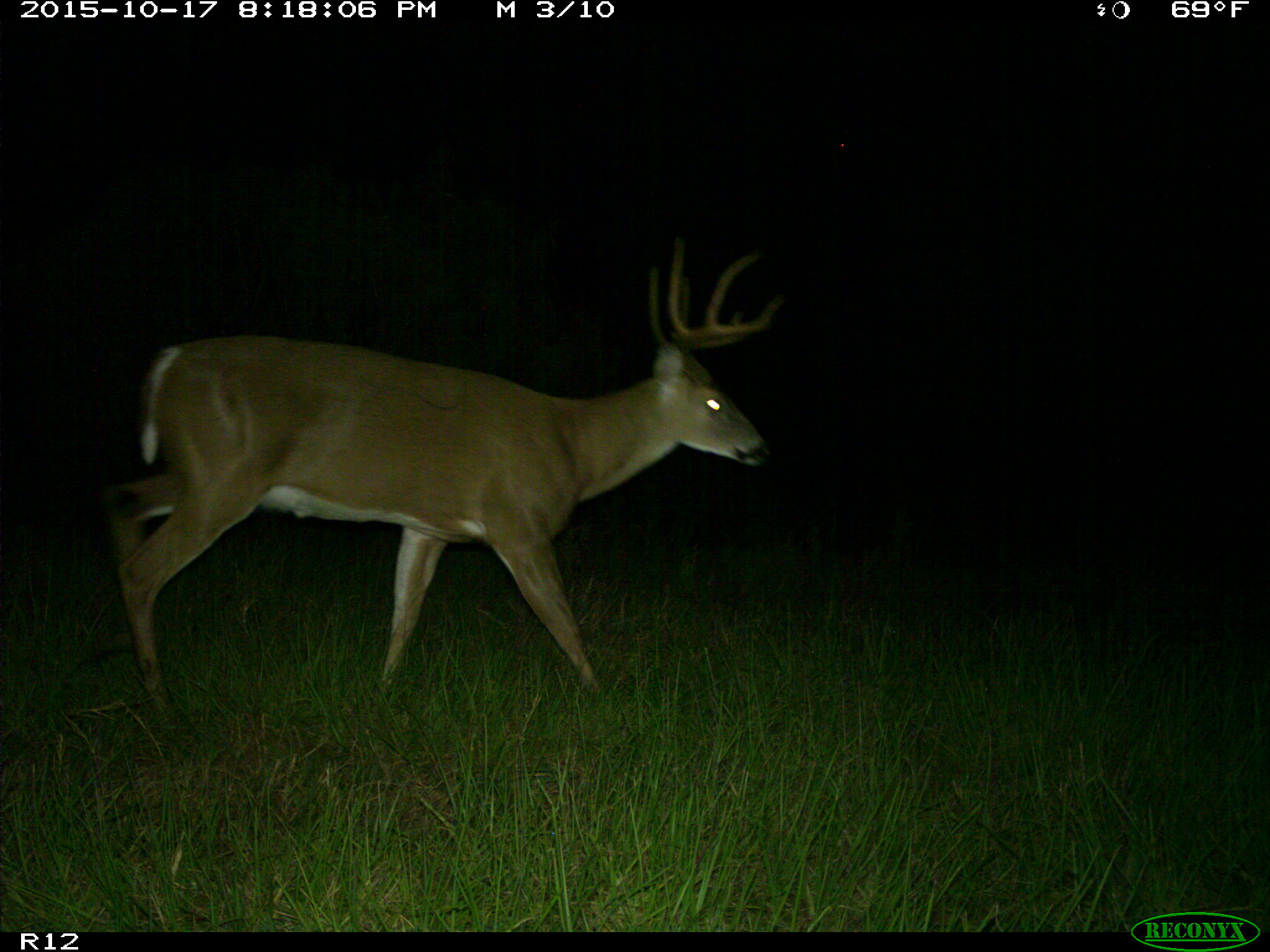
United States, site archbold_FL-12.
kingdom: Animalia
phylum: Chordata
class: Mammalia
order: Artiodactyla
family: Cervidae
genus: Odocoileus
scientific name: Odocoileus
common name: deer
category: unidentified deer